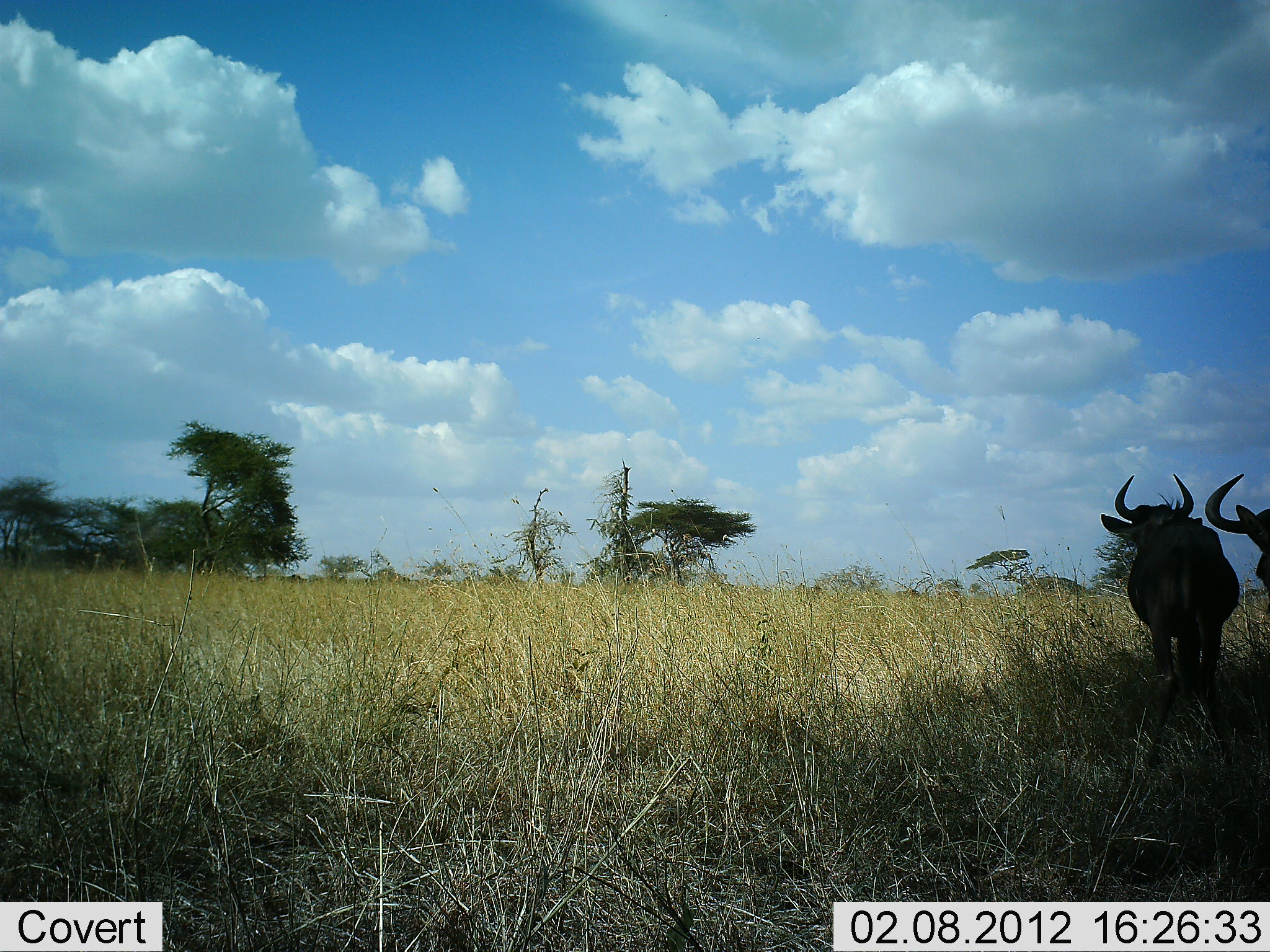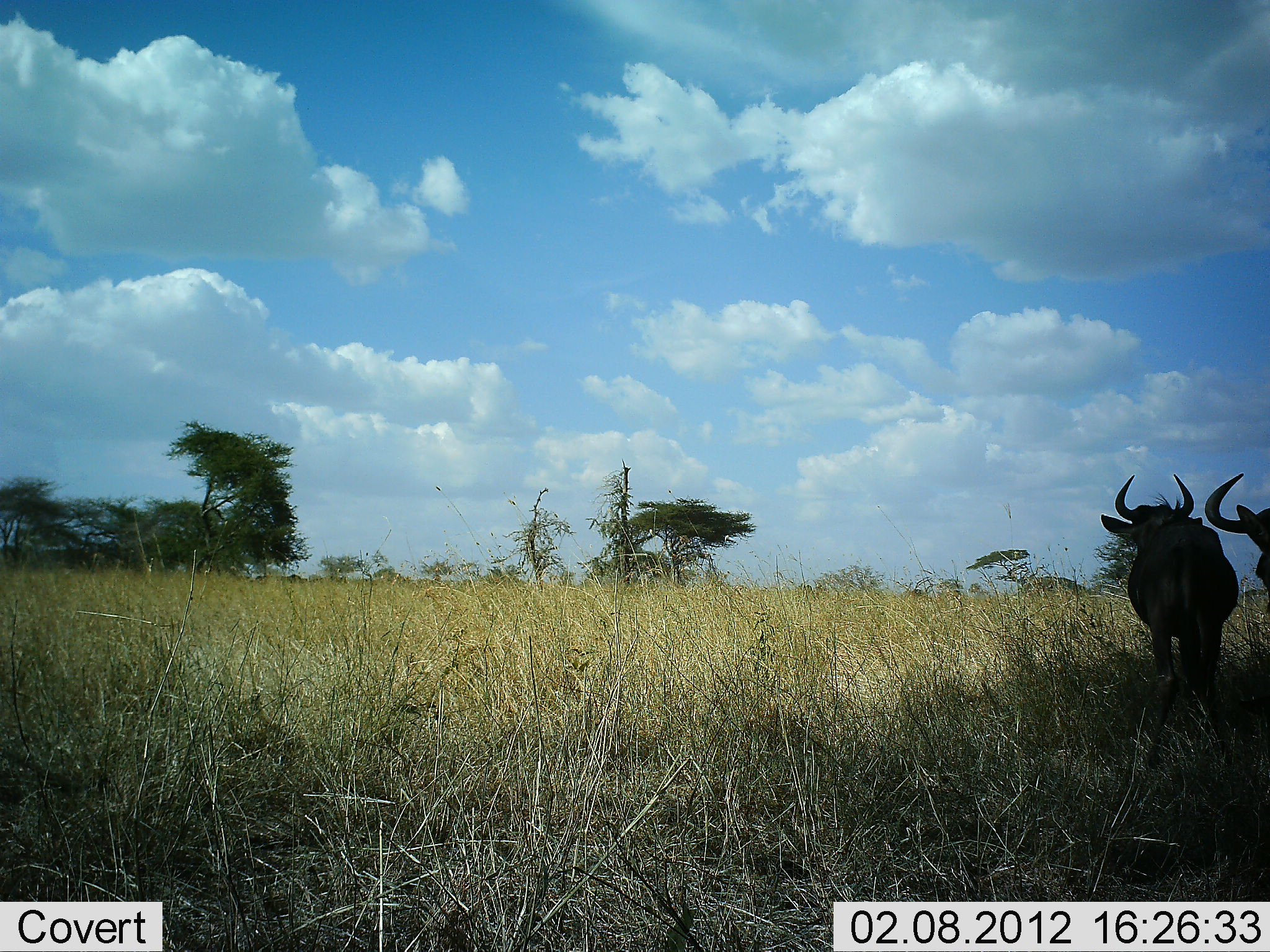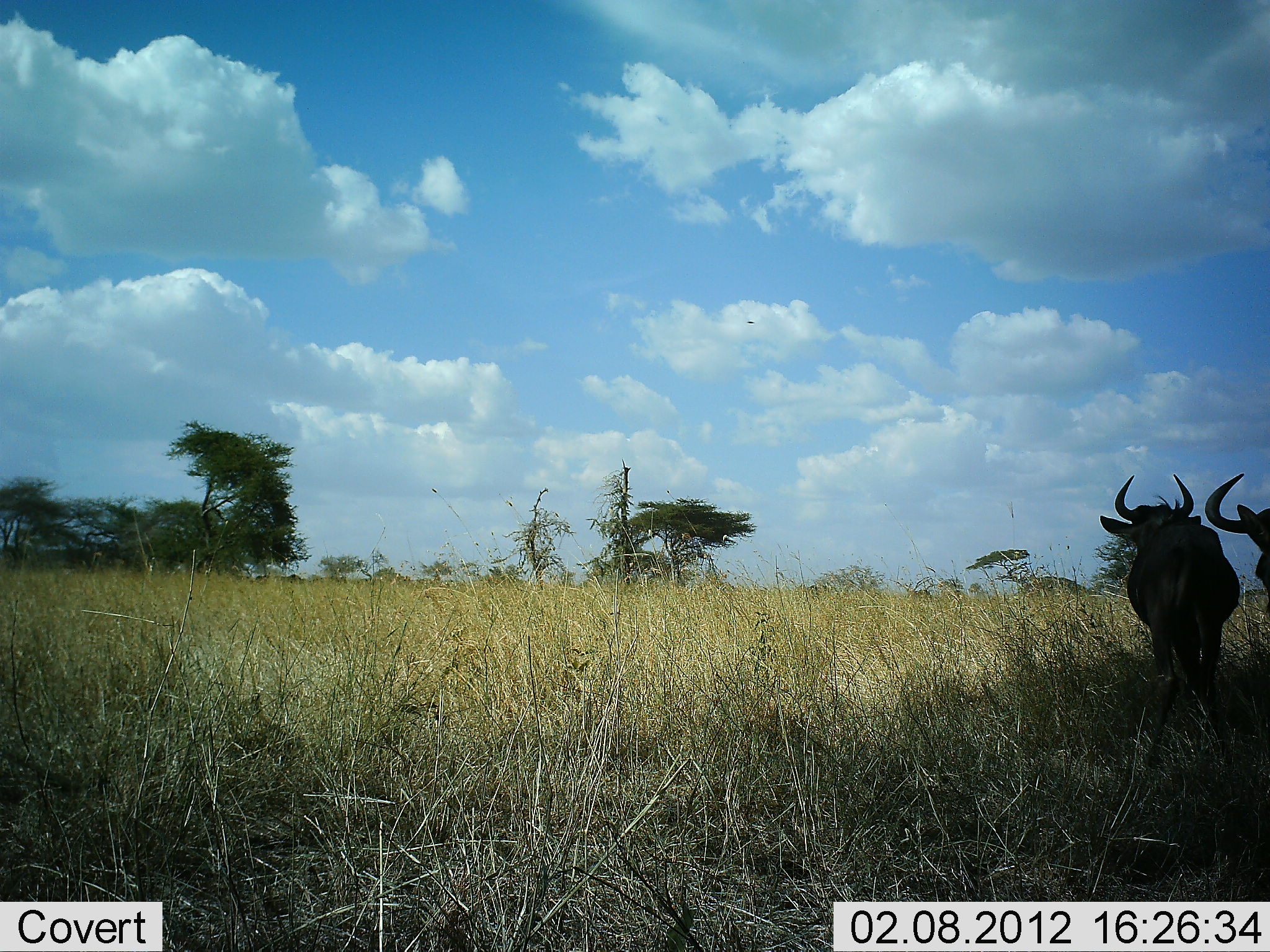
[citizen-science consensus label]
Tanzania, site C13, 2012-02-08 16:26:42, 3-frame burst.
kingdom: Animalia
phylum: Chordata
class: Mammalia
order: Artiodactyla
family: Bovidae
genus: Connochaetes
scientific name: Connochaetes taurinus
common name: blue wildebeest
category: wildebeest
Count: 2.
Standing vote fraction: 90%.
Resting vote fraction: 5%.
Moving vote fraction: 10%.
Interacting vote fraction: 0%.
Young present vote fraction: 0%.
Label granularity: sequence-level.